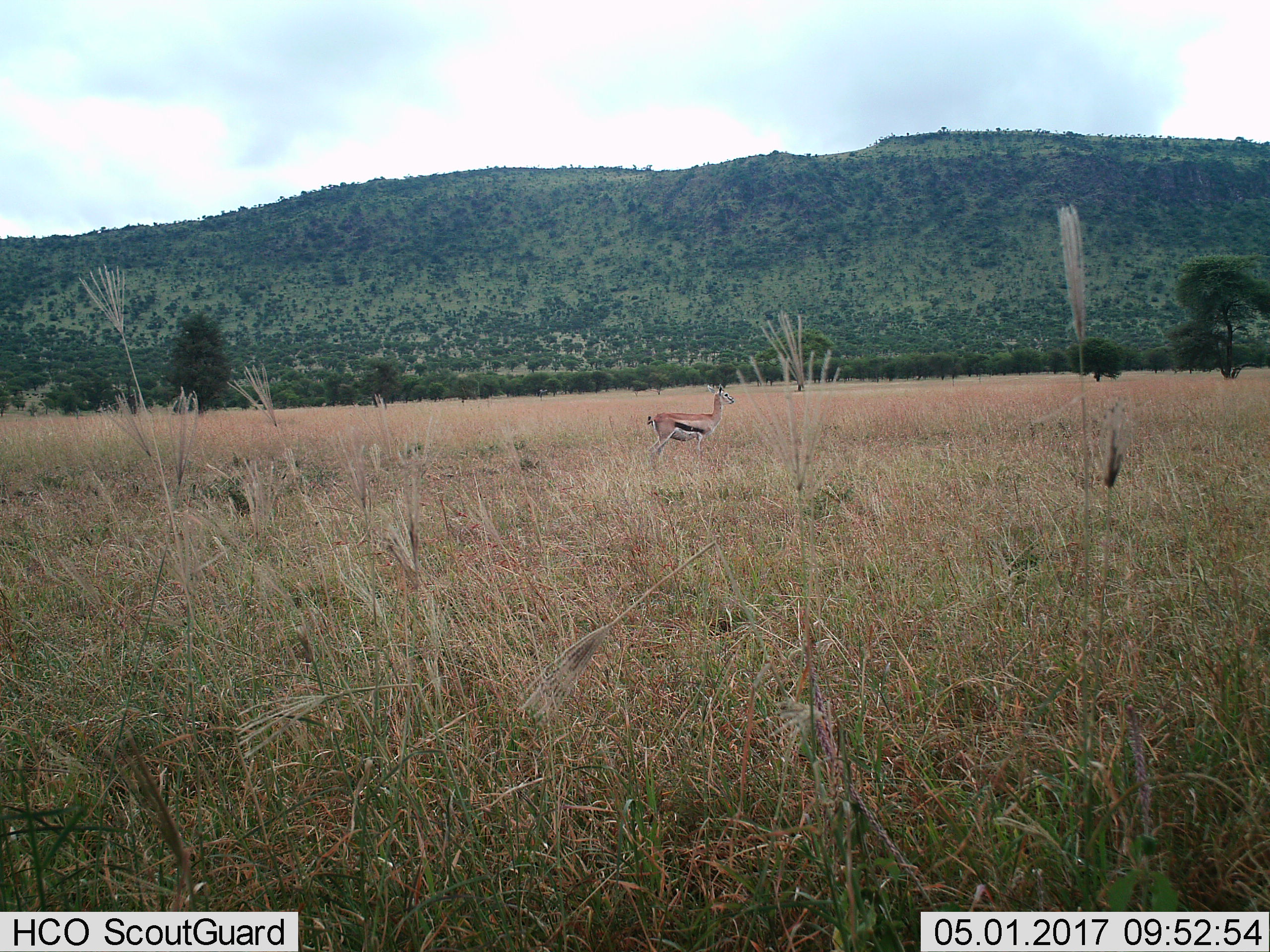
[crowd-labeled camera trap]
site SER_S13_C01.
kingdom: Animalia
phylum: Chordata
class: Mammalia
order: Artiodactyla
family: Bovidae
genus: Eudorcas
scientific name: Eudorcas thomsonii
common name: thomson's gazelle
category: gazellethomsons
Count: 1.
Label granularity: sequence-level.